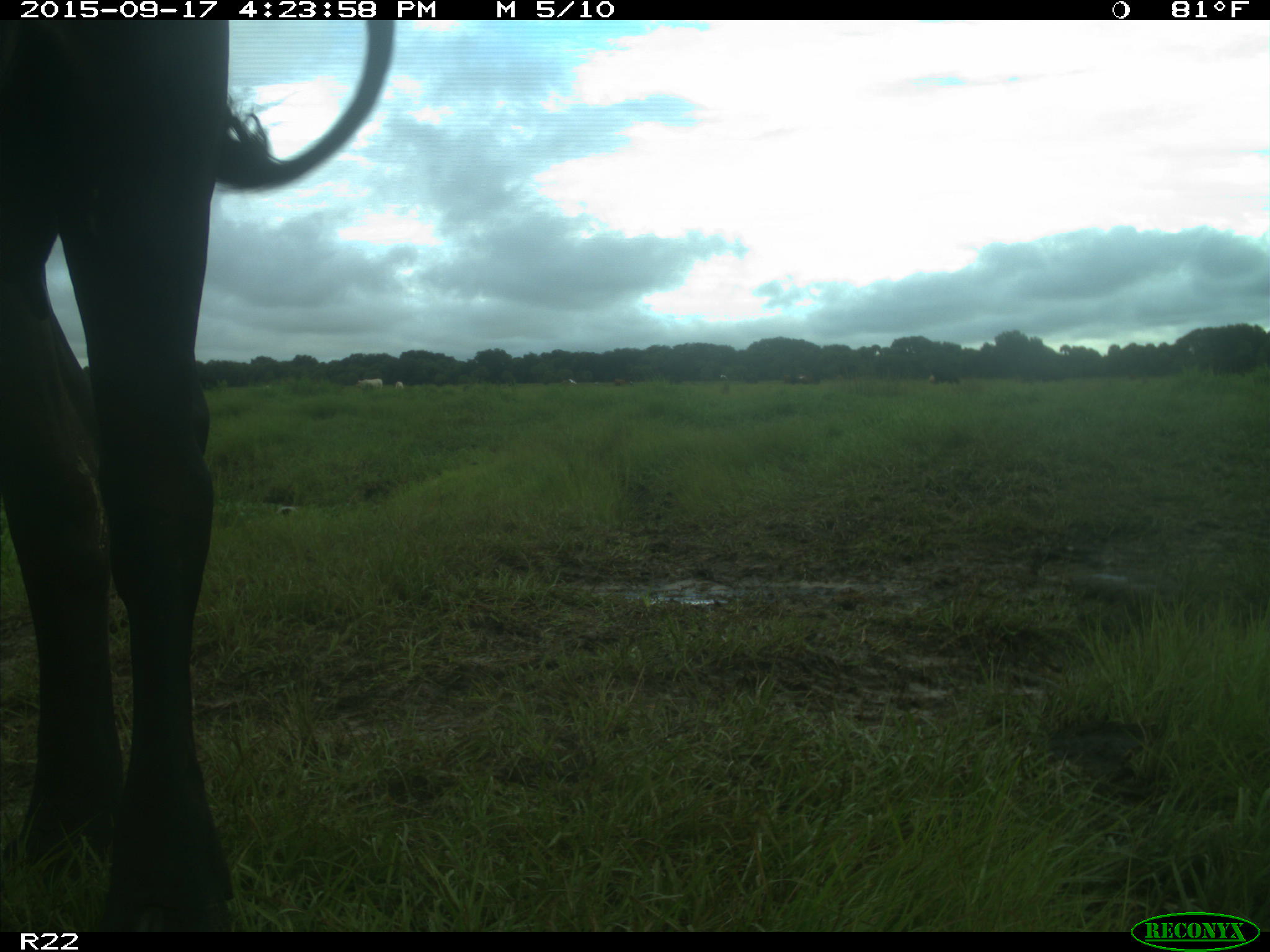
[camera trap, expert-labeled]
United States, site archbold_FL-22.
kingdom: Animalia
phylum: Chordata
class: Mammalia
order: Artiodactyla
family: Bovidae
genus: Bos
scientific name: Bos taurus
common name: domestic cow